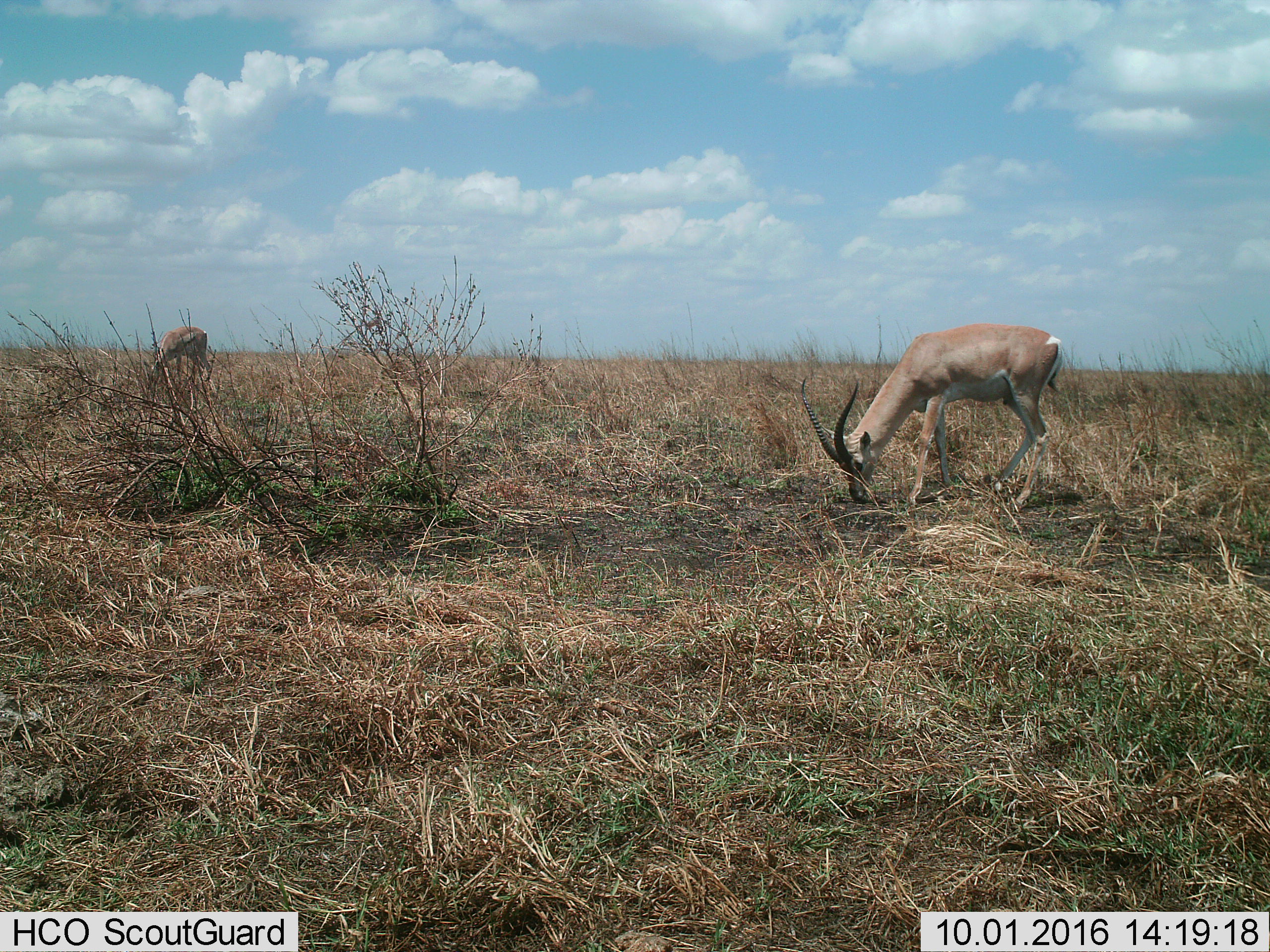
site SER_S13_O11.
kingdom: Animalia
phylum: Chordata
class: Mammalia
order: Artiodactyla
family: Bovidae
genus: Nanger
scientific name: Nanger granti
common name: grant's gazelle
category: gazellegrants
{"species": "gazellegrants (grant's gazelle) (Nanger granti)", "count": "2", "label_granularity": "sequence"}